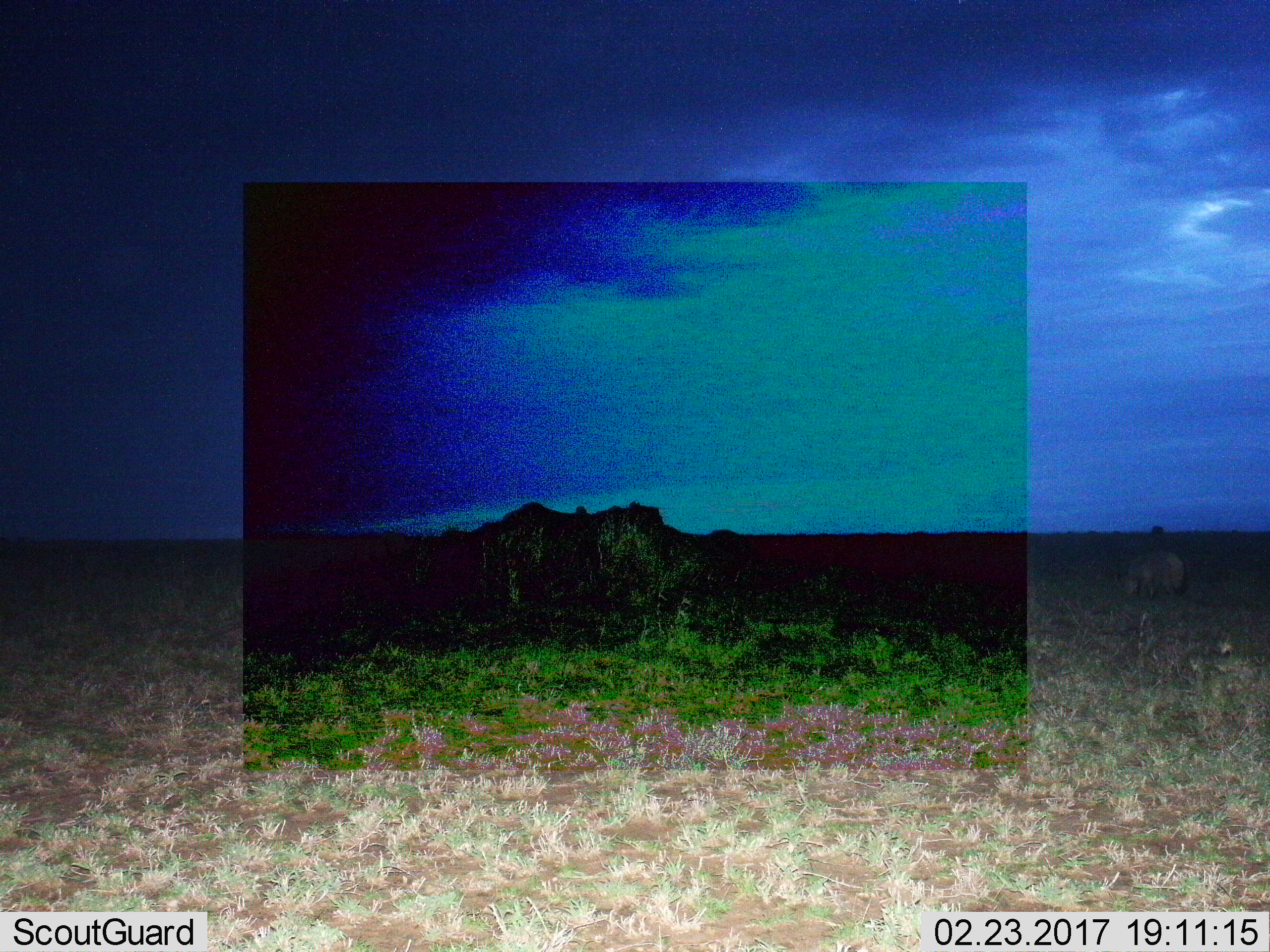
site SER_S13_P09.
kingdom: Animalia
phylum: Chordata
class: Mammalia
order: Artiodactyla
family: Bovidae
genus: Connochaetes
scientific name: Connochaetes taurinus taurinus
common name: blue wildebeest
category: wildebeestblue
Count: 3.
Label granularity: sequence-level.